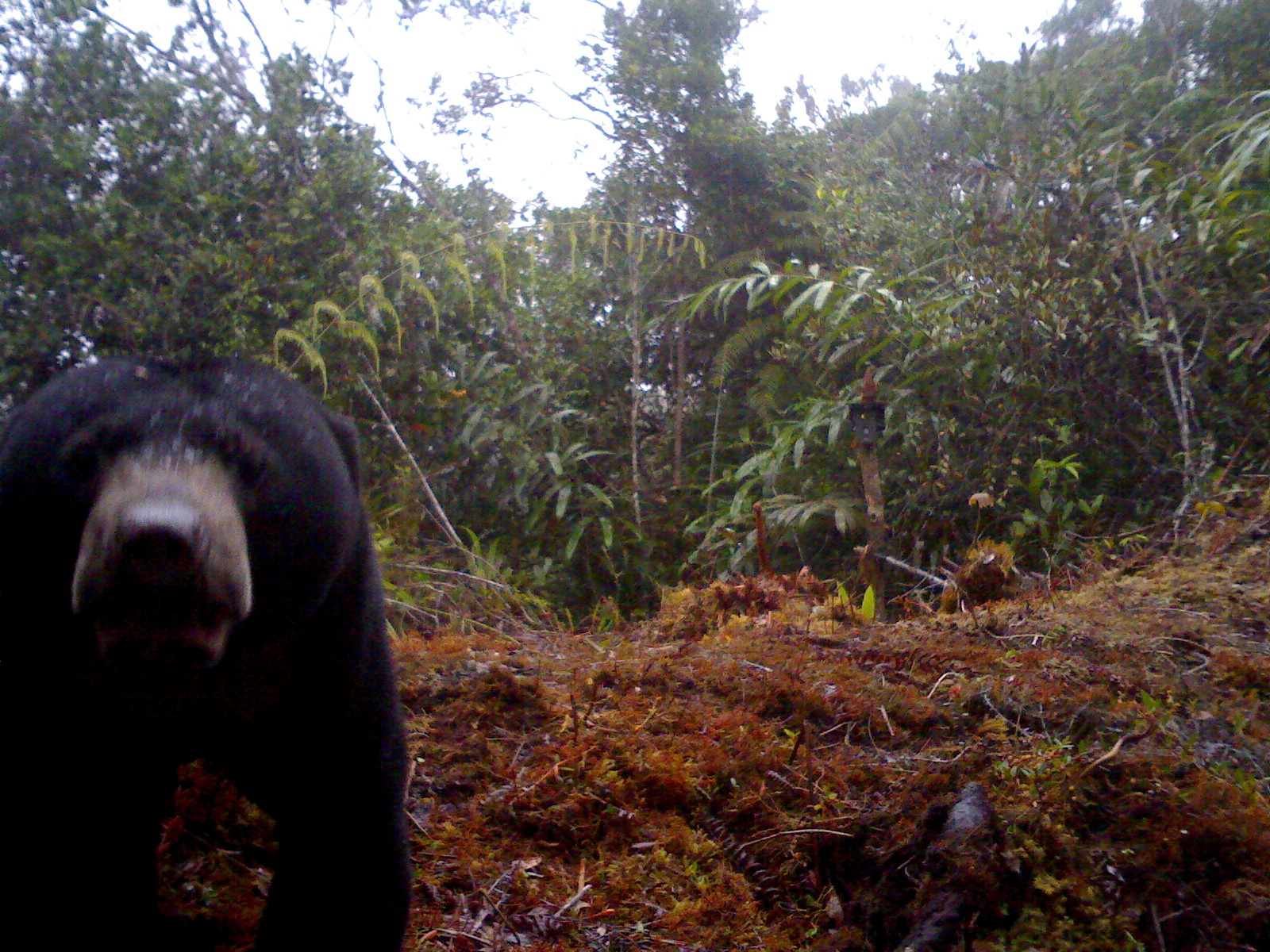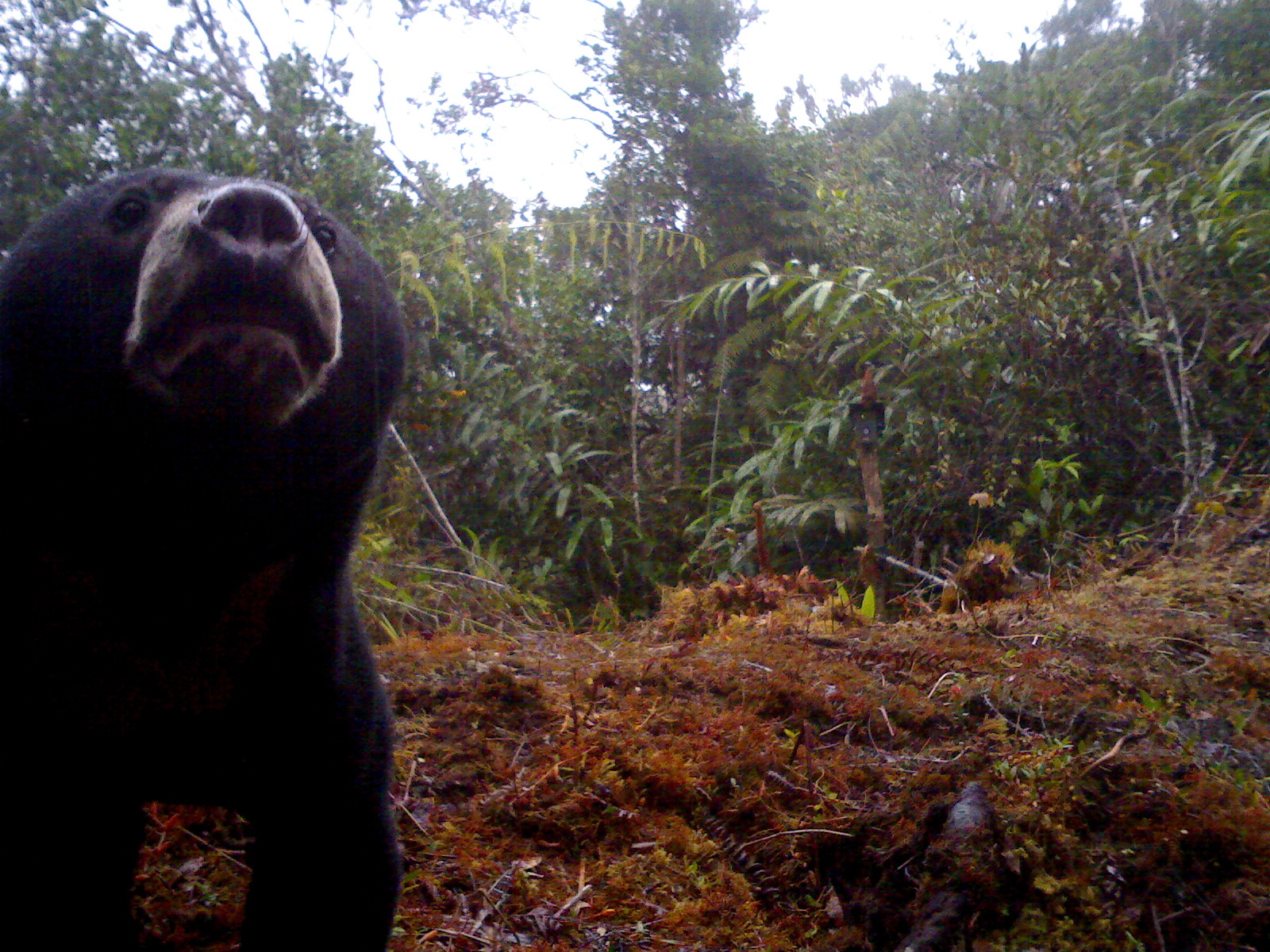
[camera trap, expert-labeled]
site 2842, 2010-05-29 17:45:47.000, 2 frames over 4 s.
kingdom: Animalia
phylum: Chordata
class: Mammalia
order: Carnivora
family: Ursidae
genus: Helarctos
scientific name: Helarctos malayanus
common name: sun bear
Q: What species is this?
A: Helarctos malayanus (sun bear).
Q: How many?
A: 1.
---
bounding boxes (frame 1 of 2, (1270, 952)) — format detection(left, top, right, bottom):
helarctos malayanus: detection(0, 353, 411, 952)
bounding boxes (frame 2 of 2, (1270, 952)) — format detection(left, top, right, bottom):
helarctos malayanus: detection(0, 165, 411, 952)